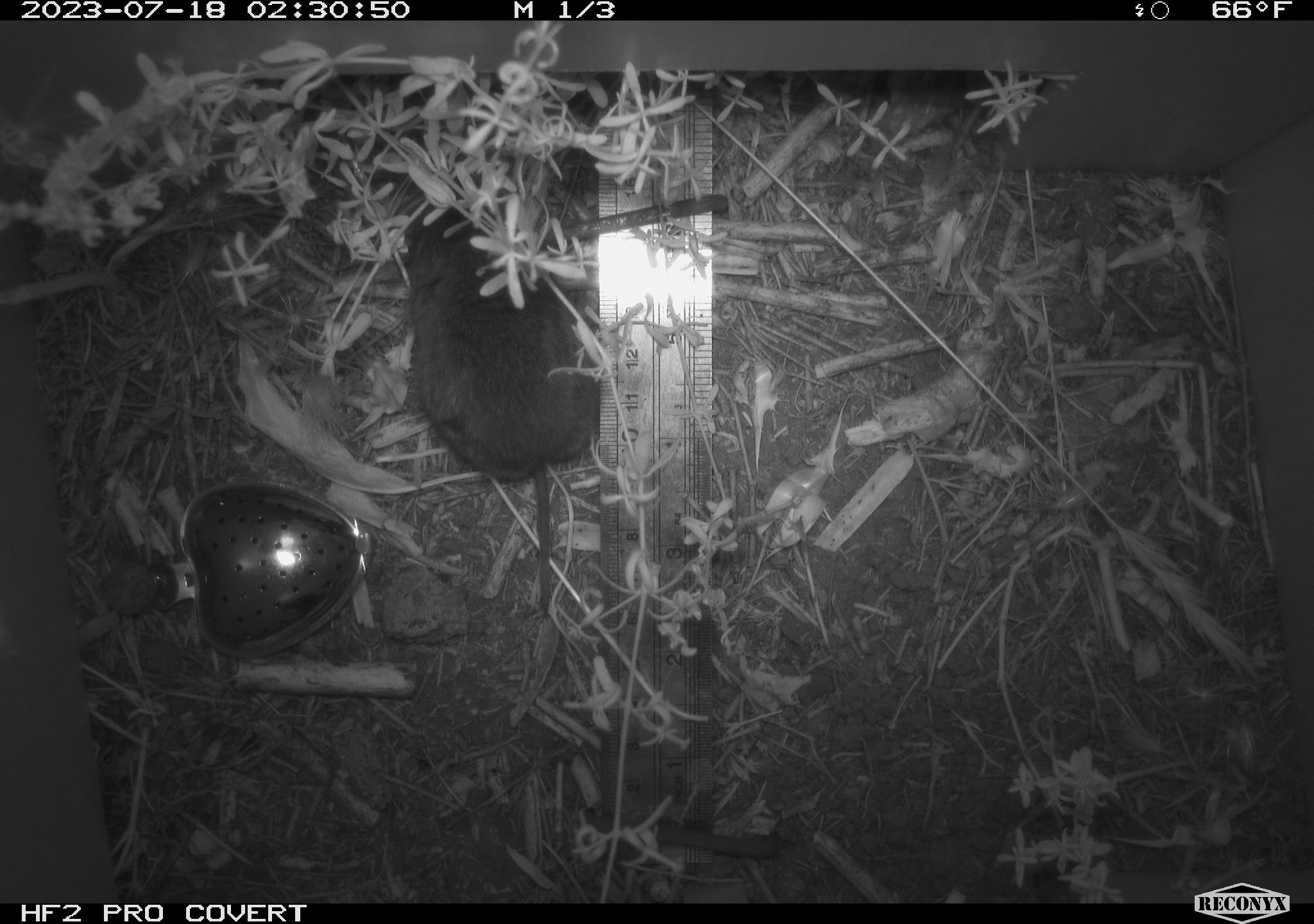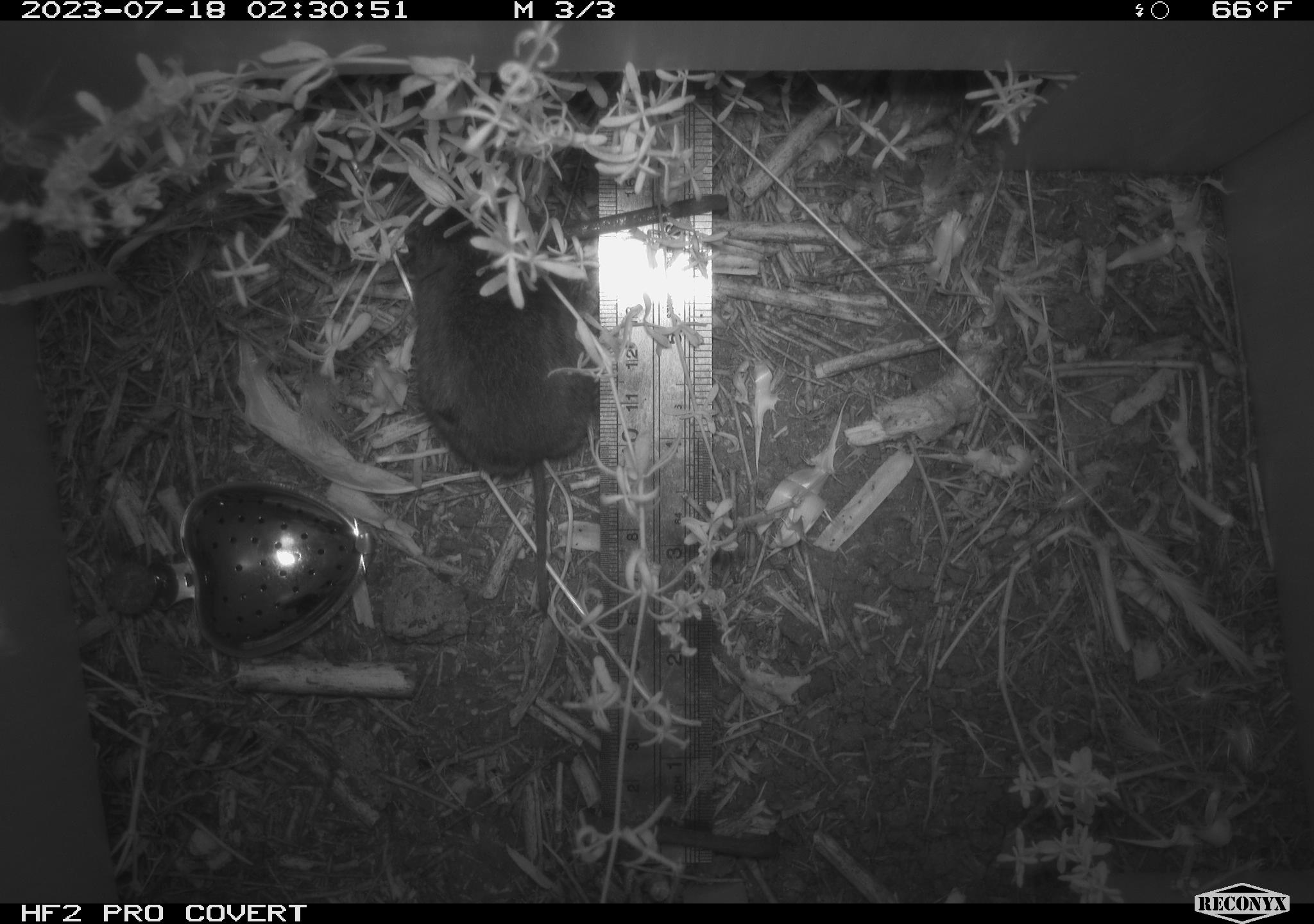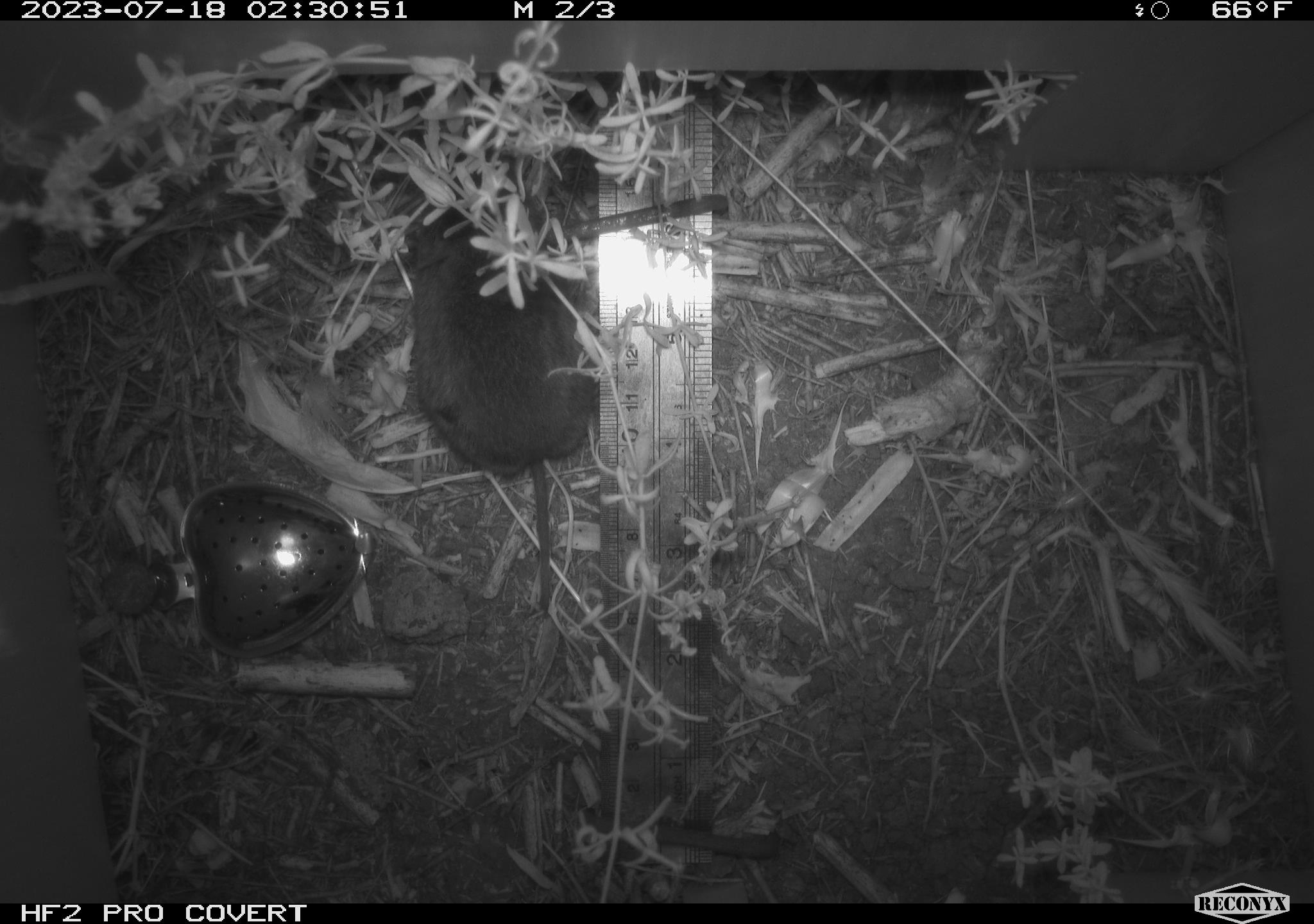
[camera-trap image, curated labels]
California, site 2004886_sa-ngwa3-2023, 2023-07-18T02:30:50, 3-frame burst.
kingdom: Animalia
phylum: Chordata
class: Mammalia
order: Rodentia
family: Cricetidae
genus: Microtus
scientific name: Microtus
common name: meadow vole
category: microtus species